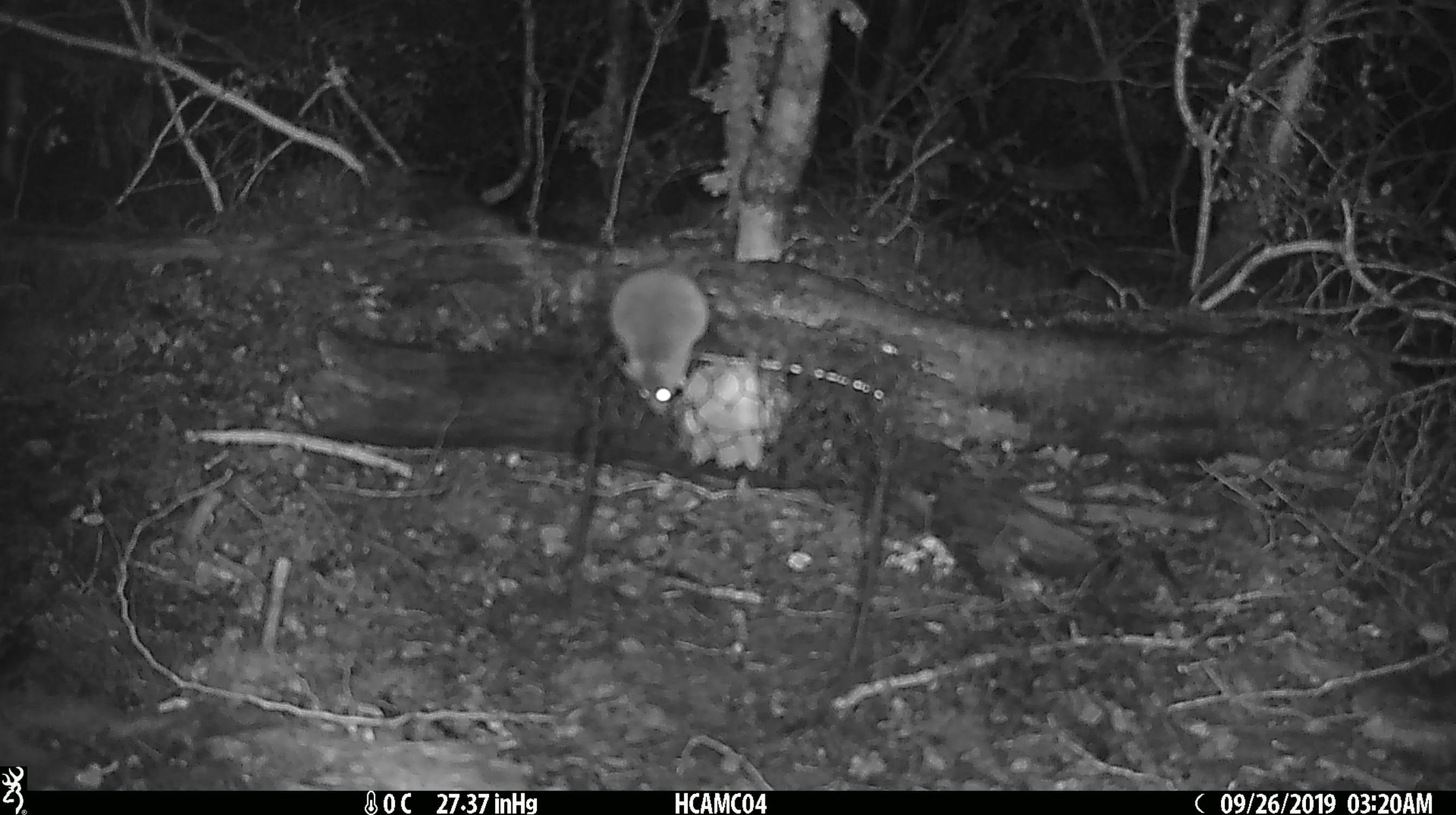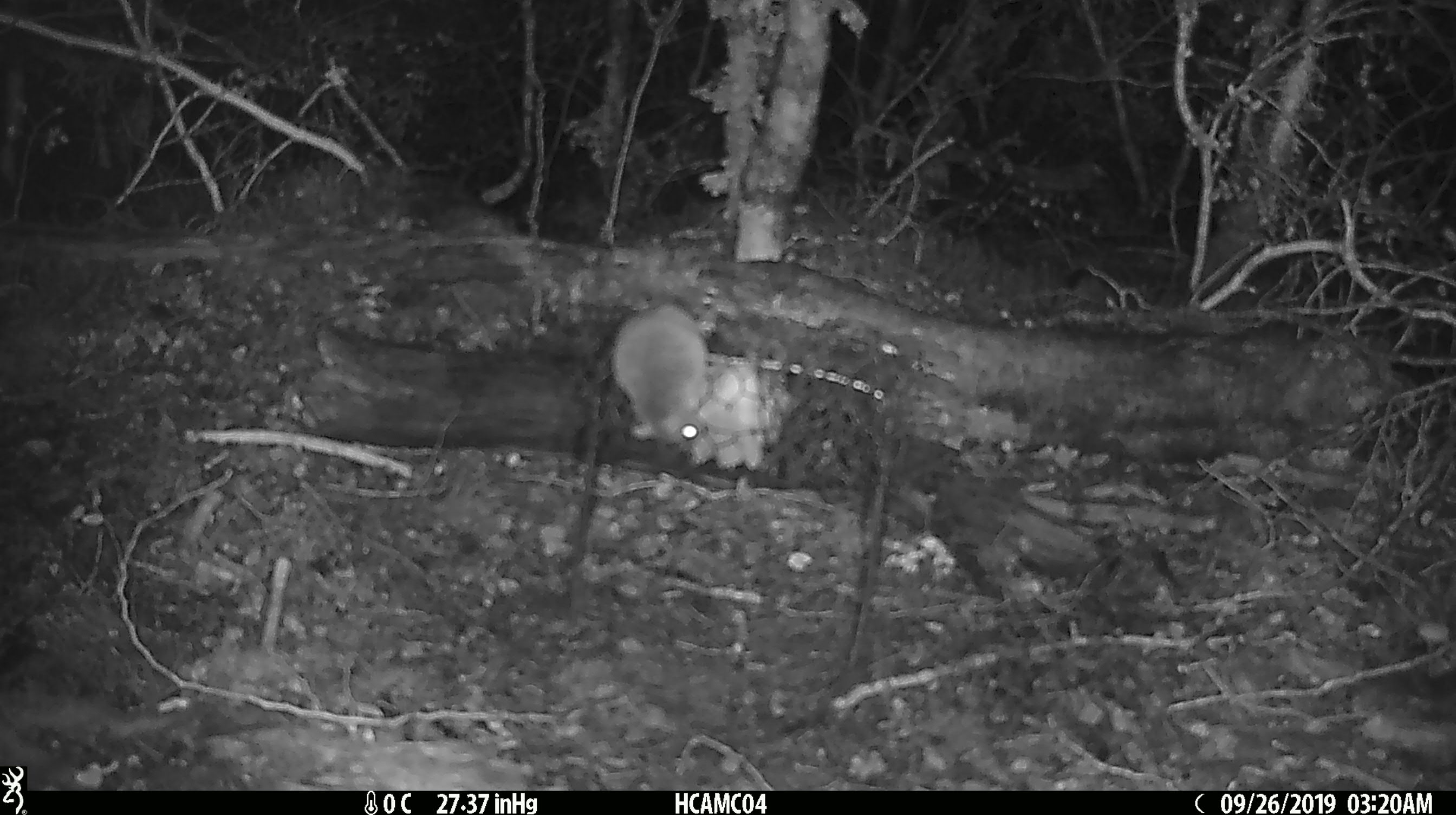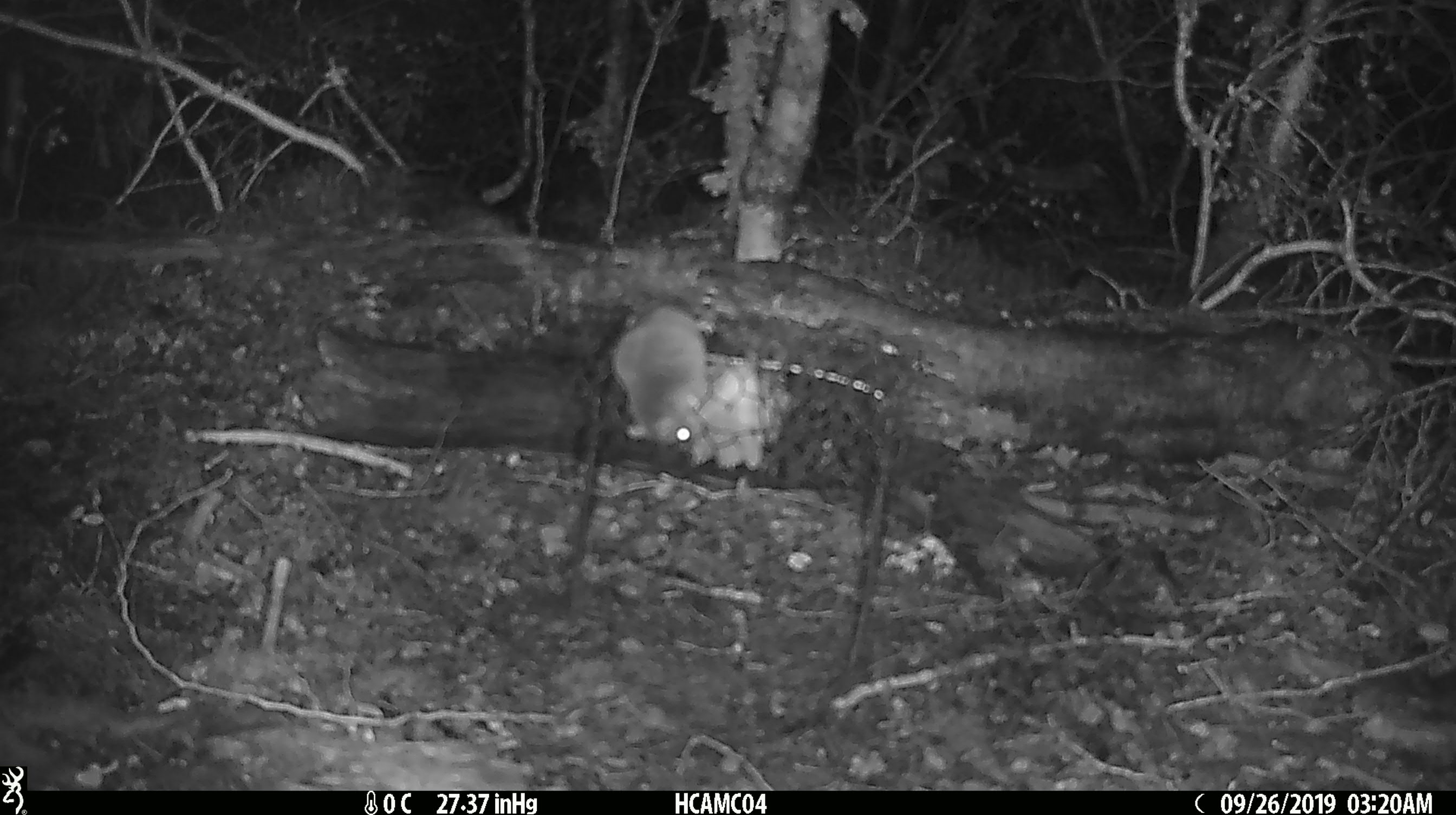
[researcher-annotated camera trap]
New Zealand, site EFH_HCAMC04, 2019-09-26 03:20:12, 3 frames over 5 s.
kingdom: Animalia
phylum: Chordata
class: Mammalia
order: Rodentia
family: Muridae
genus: Mus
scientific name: Mus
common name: mouse